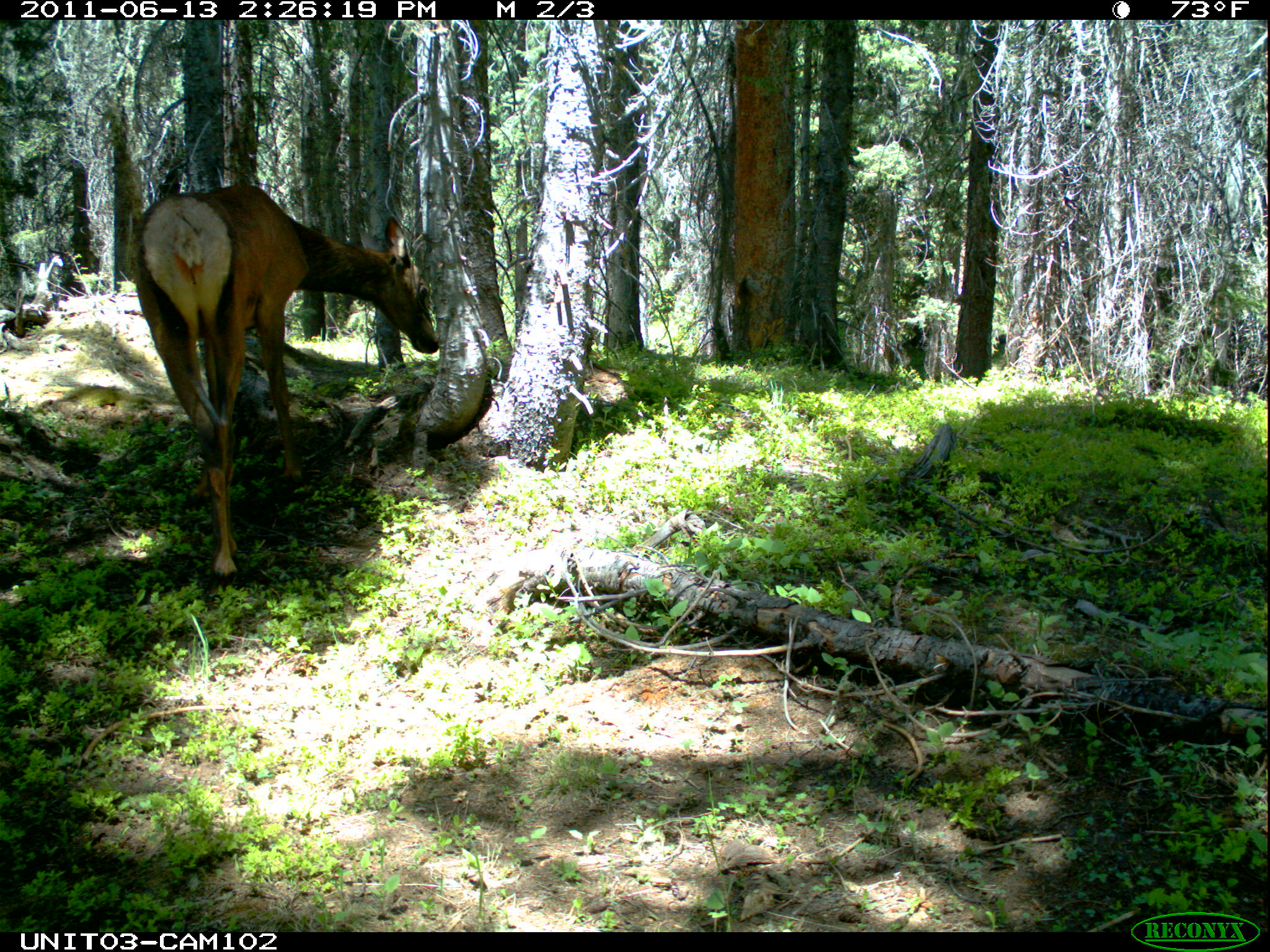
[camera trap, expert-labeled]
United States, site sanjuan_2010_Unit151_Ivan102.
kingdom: Animalia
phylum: Chordata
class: Mammalia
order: Artiodactyla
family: Cervidae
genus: Cervus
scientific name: Cervus elaphus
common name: red deer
Cervus elaphus (red deer).